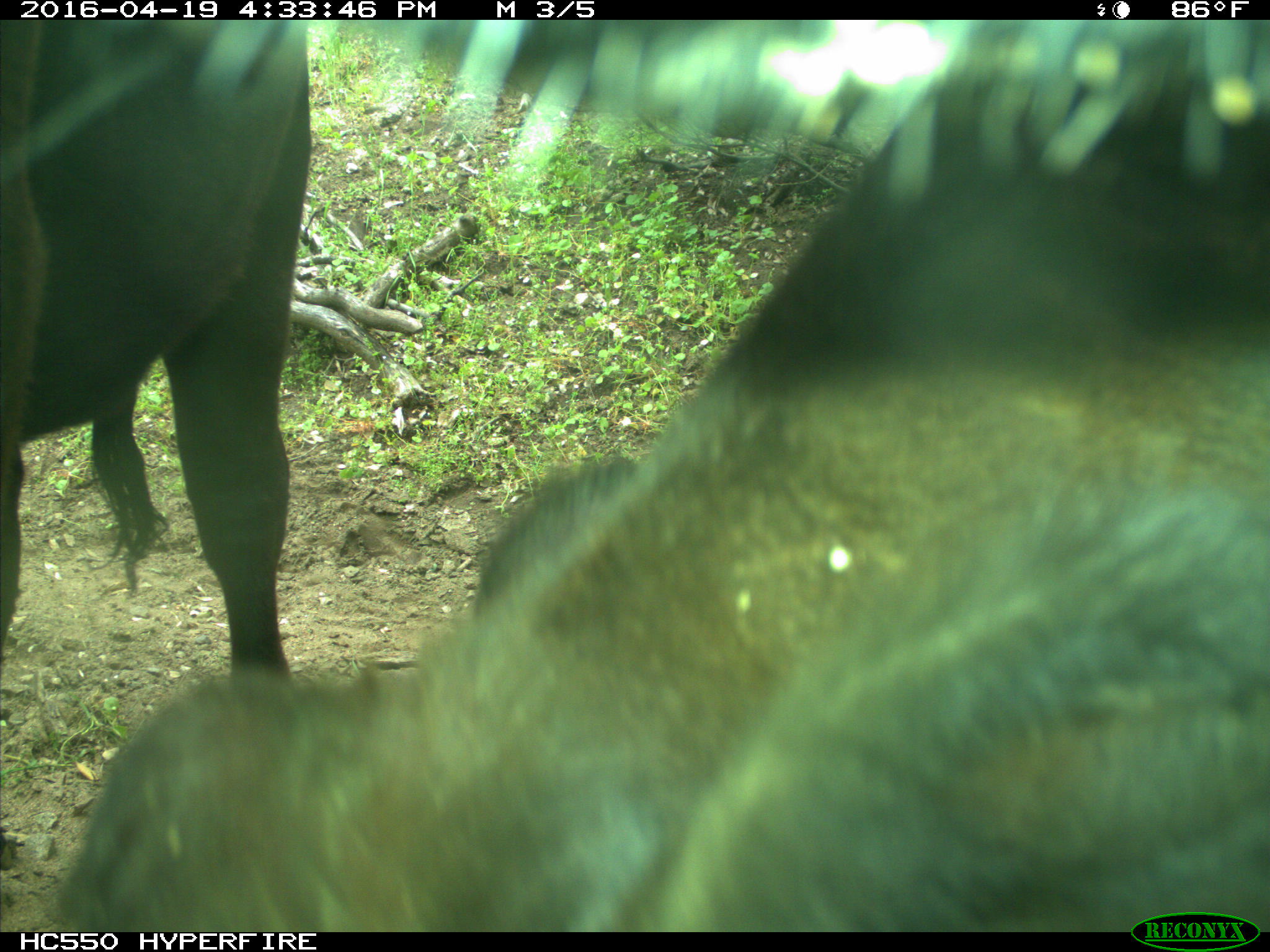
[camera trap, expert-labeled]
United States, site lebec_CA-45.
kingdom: Animalia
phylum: Chordata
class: Mammalia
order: Artiodactyla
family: Bovidae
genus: Bos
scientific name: Bos taurus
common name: domestic cow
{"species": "Bos taurus (domestic cow)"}